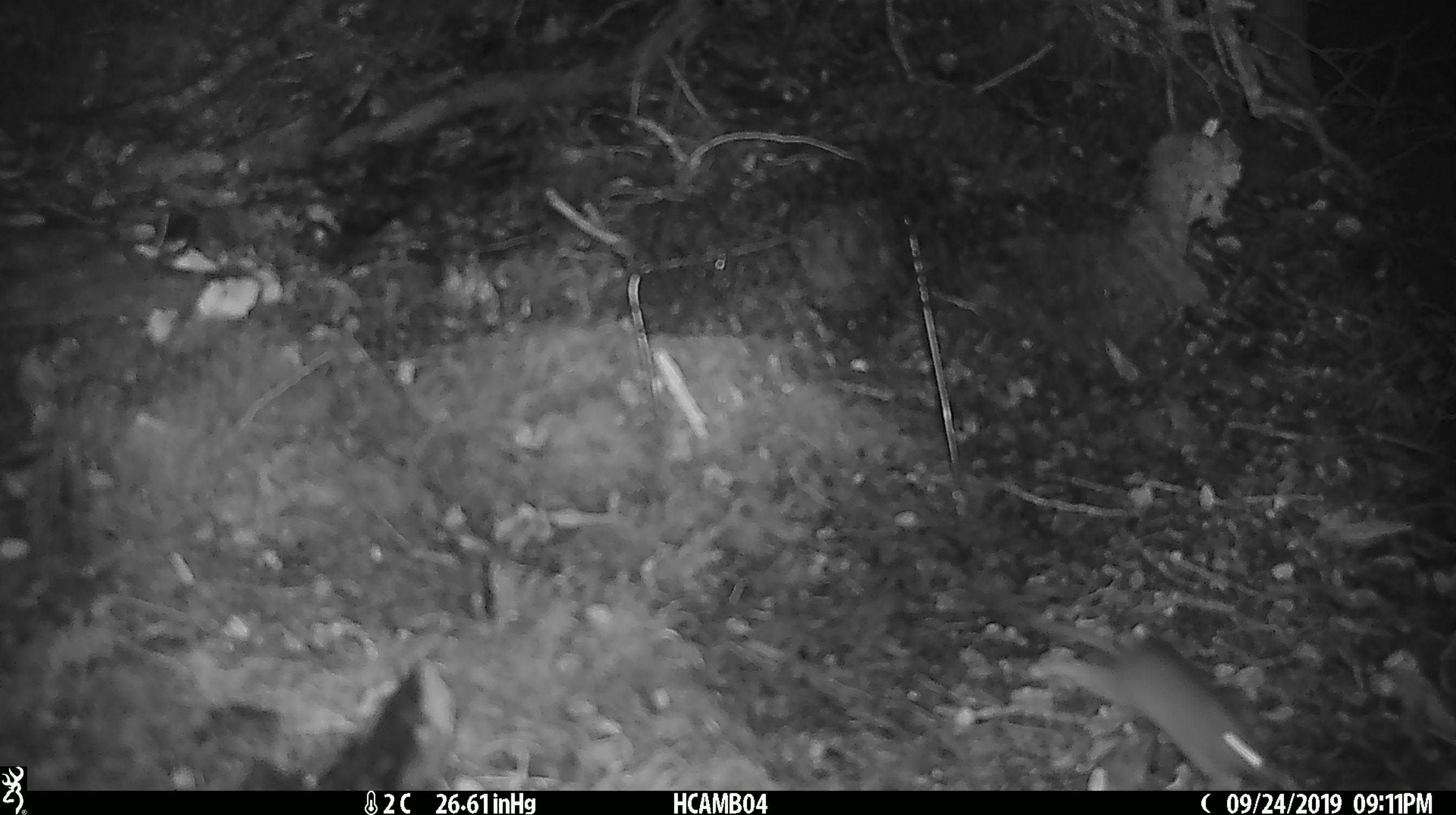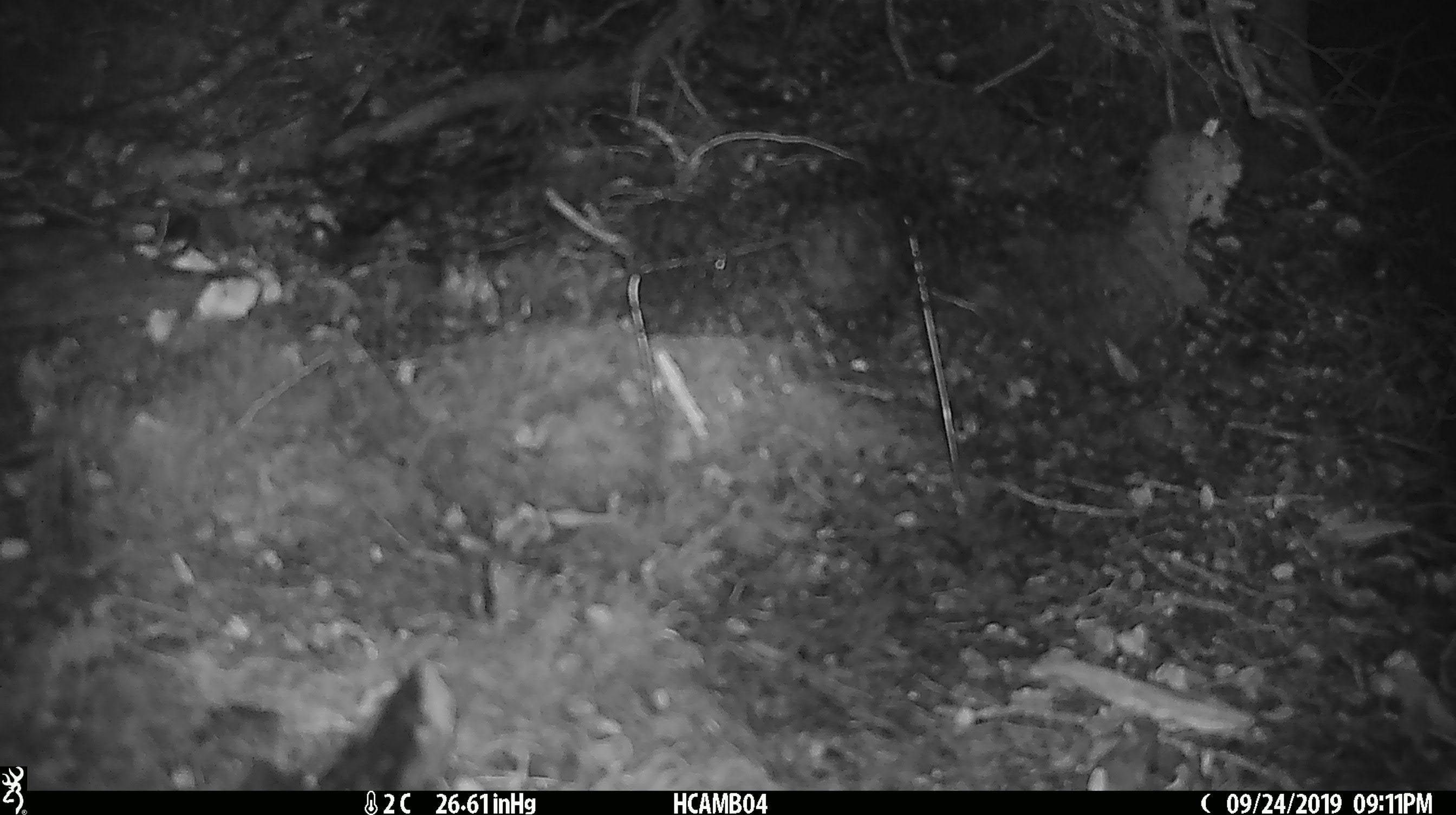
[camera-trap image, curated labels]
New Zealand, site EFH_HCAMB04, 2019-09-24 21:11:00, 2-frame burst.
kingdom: Animalia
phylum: Chordata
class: Mammalia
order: Rodentia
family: Muridae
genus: Mus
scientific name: Mus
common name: mouse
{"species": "mouse (Mus)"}